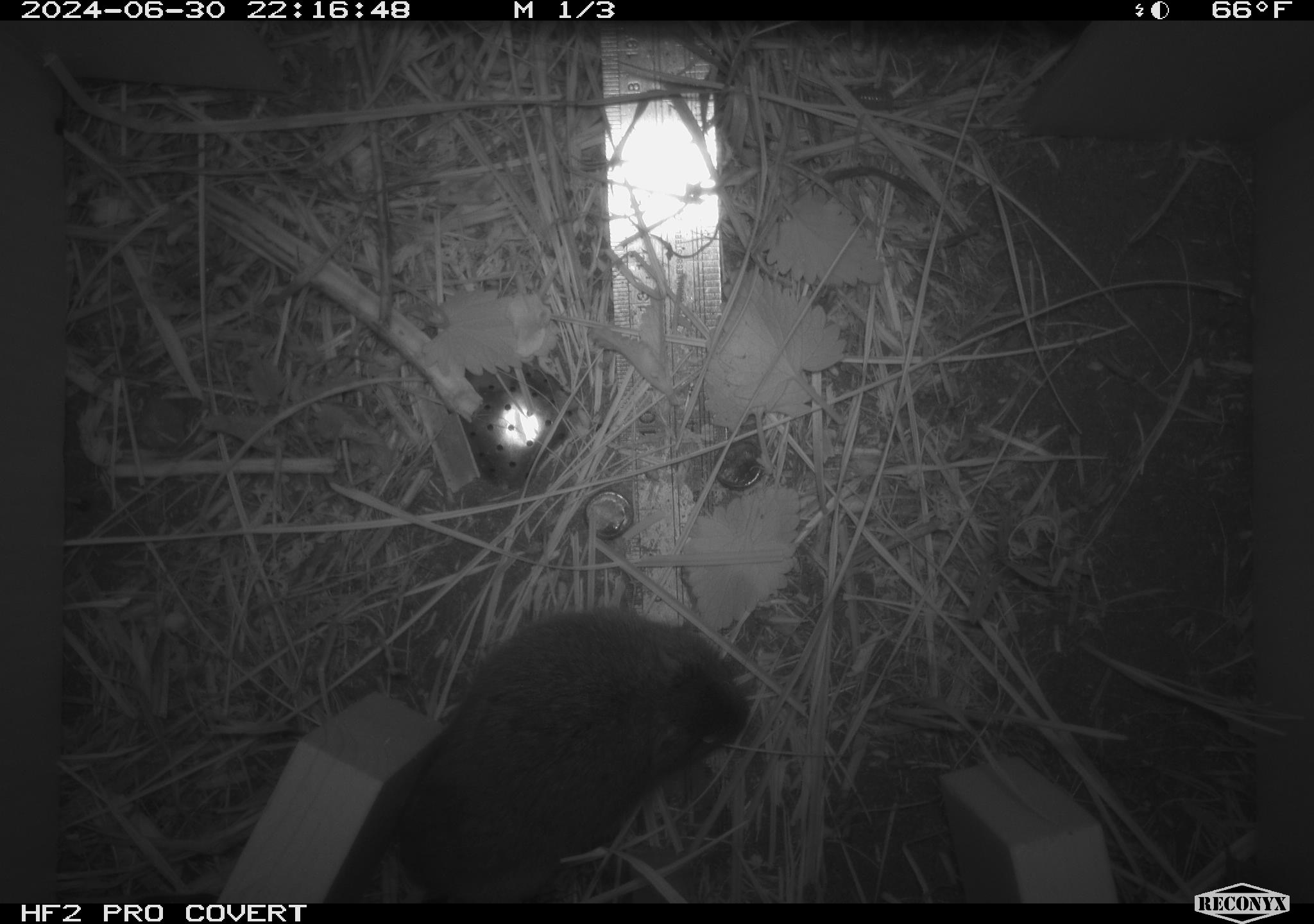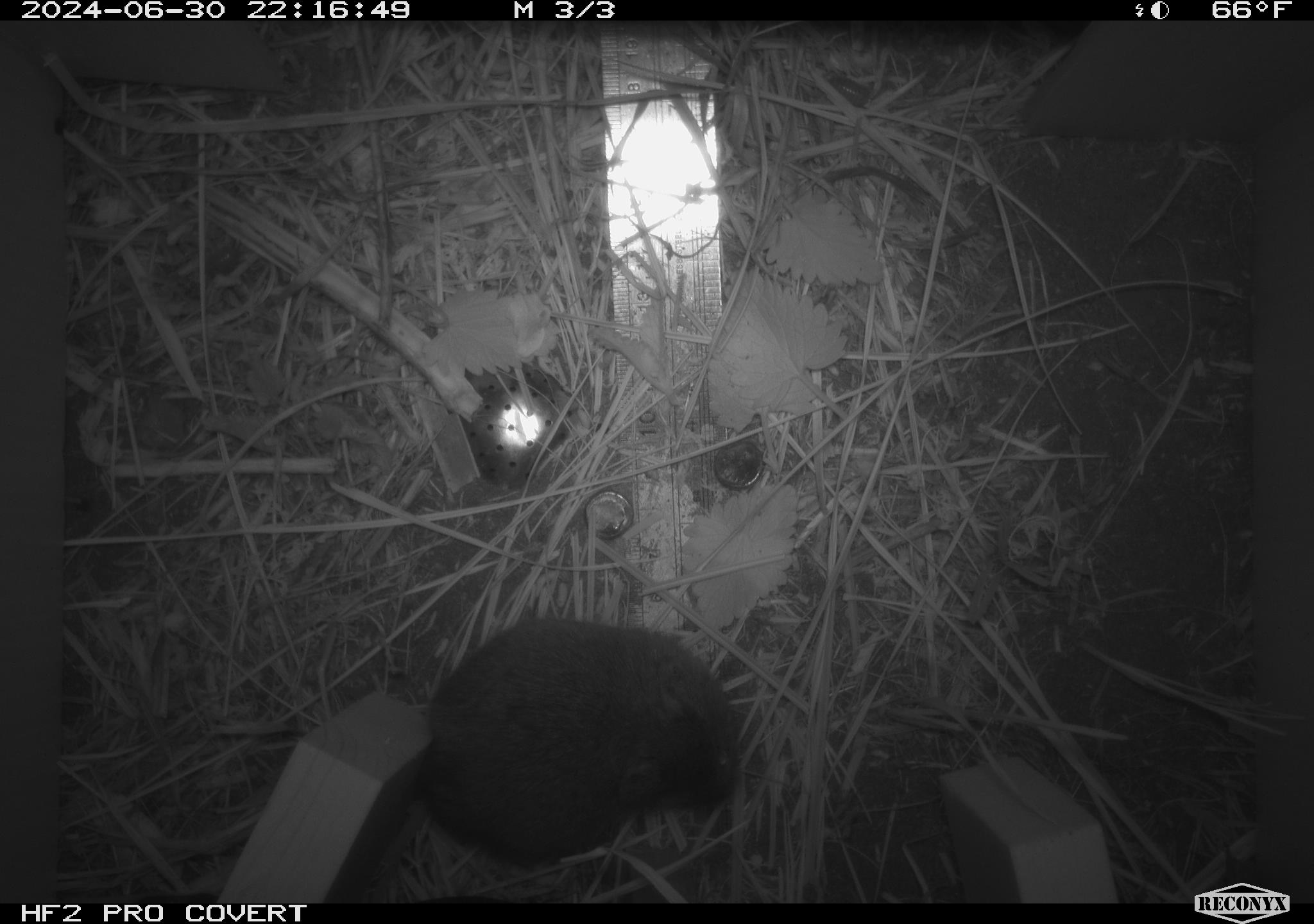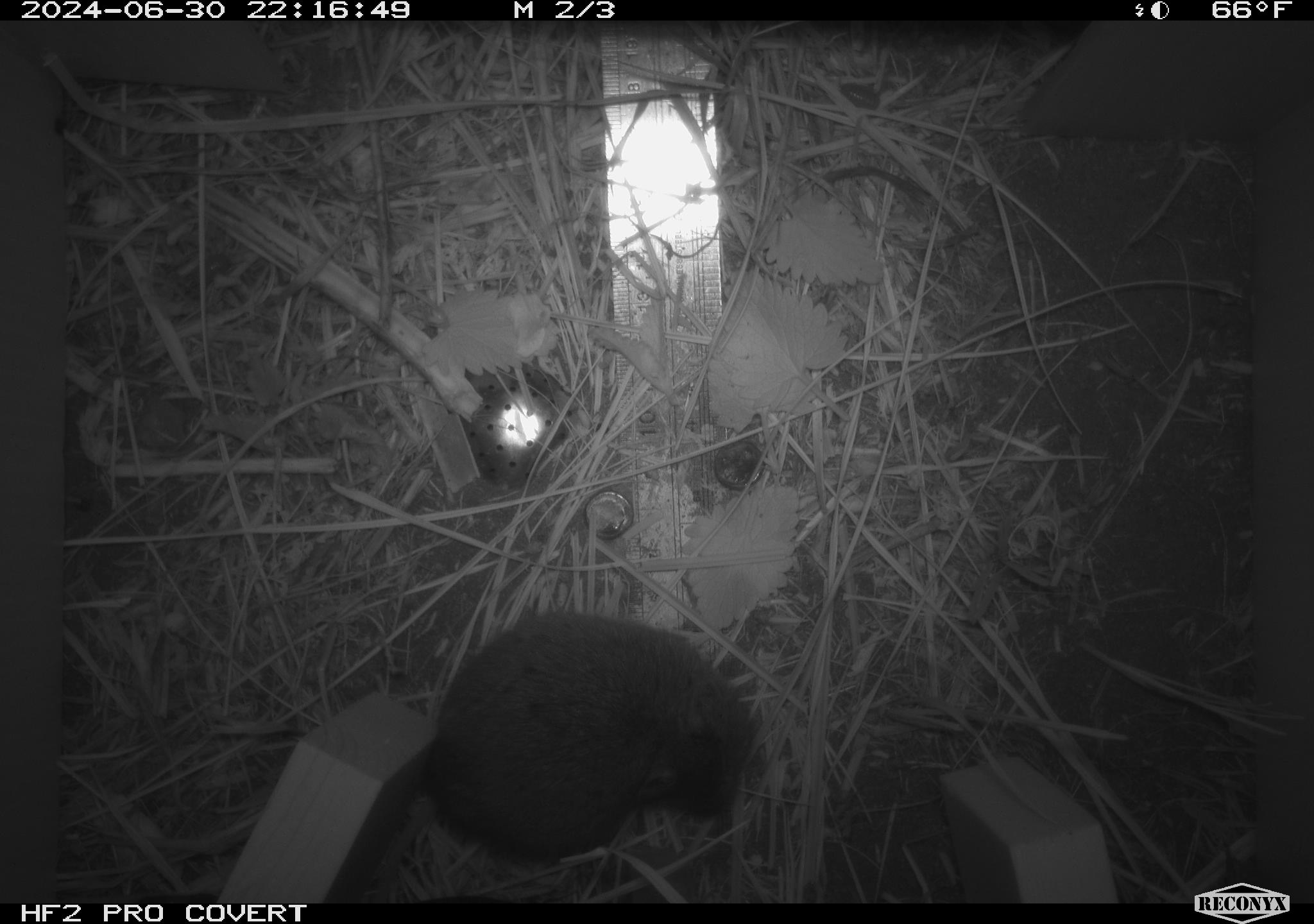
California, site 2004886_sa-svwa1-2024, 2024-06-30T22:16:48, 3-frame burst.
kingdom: Animalia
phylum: Chordata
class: Mammalia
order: Rodentia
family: Cricetidae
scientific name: Arvicolinae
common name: voles, lemmings, and muskrats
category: arvicolinae subfamily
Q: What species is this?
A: Arvicolinae subfamily (voles, lemmings, and muskrats) (Arvicolinae).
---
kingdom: Animalia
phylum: Arthropoda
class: Malacostraca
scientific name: Malacostraca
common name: amphipods, crabs, isopods, krill, lobsters and shrimps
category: malacostracan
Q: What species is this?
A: Malacostracan (amphipods, crabs, isopods, krill, lobsters and shrimps) (Malacostraca).